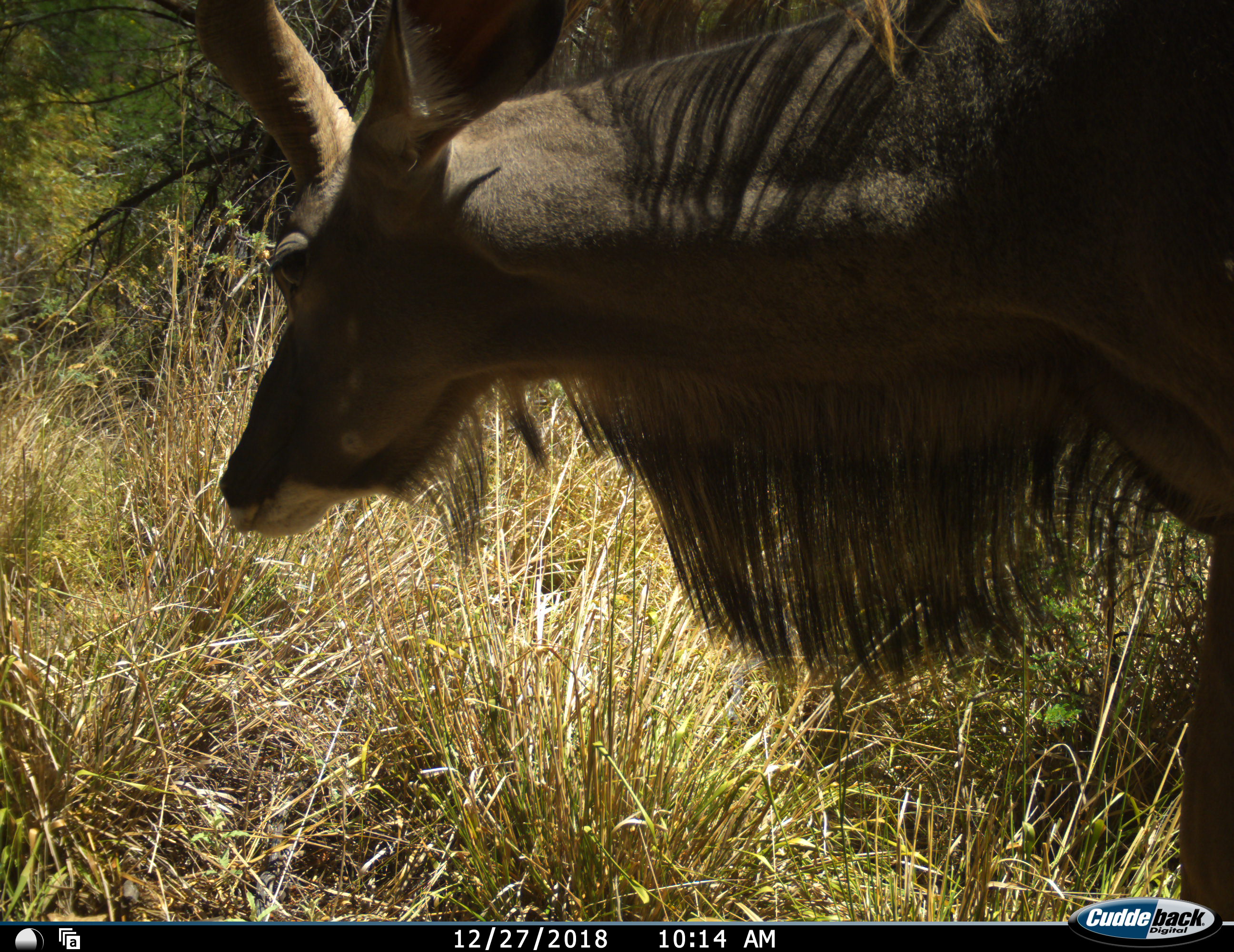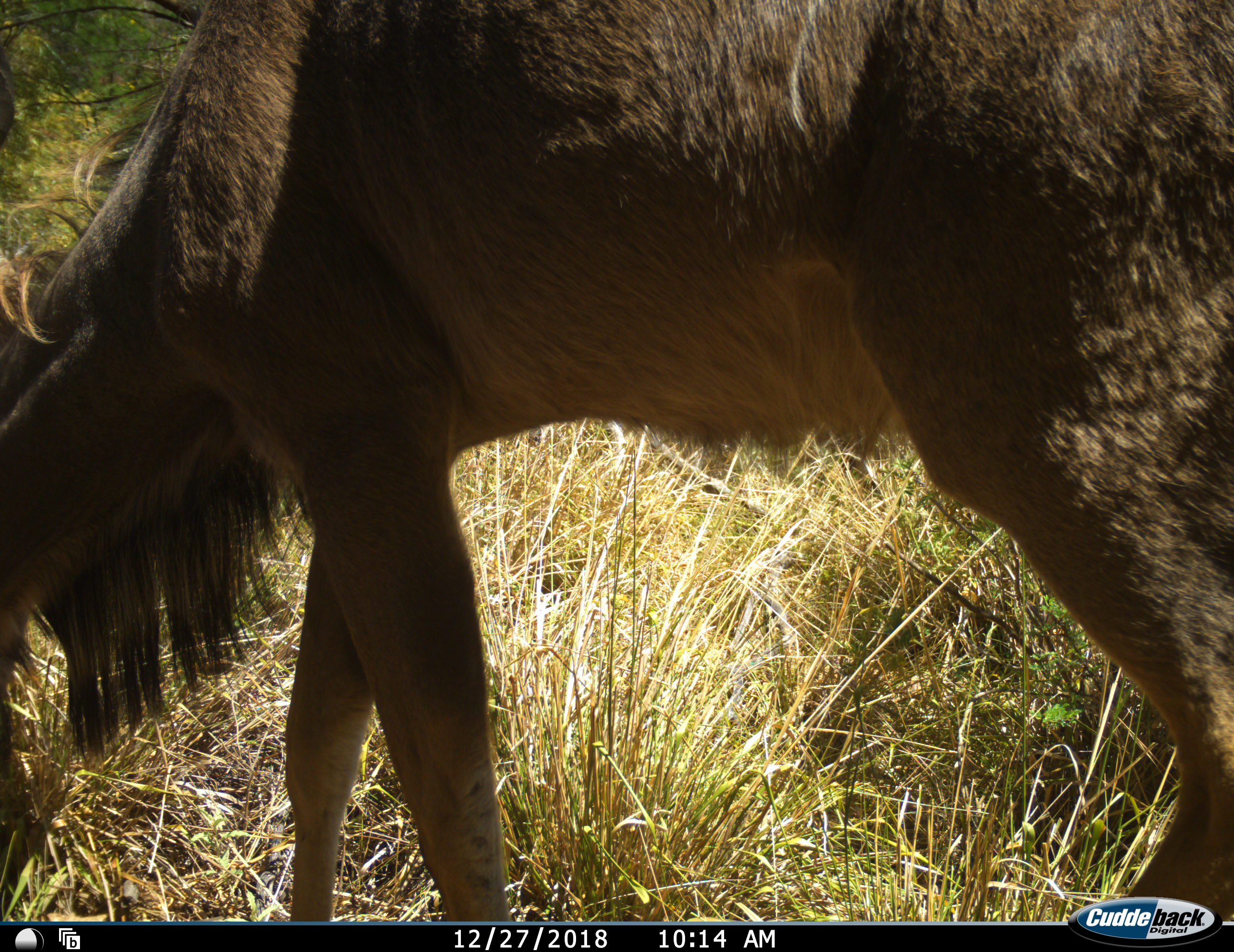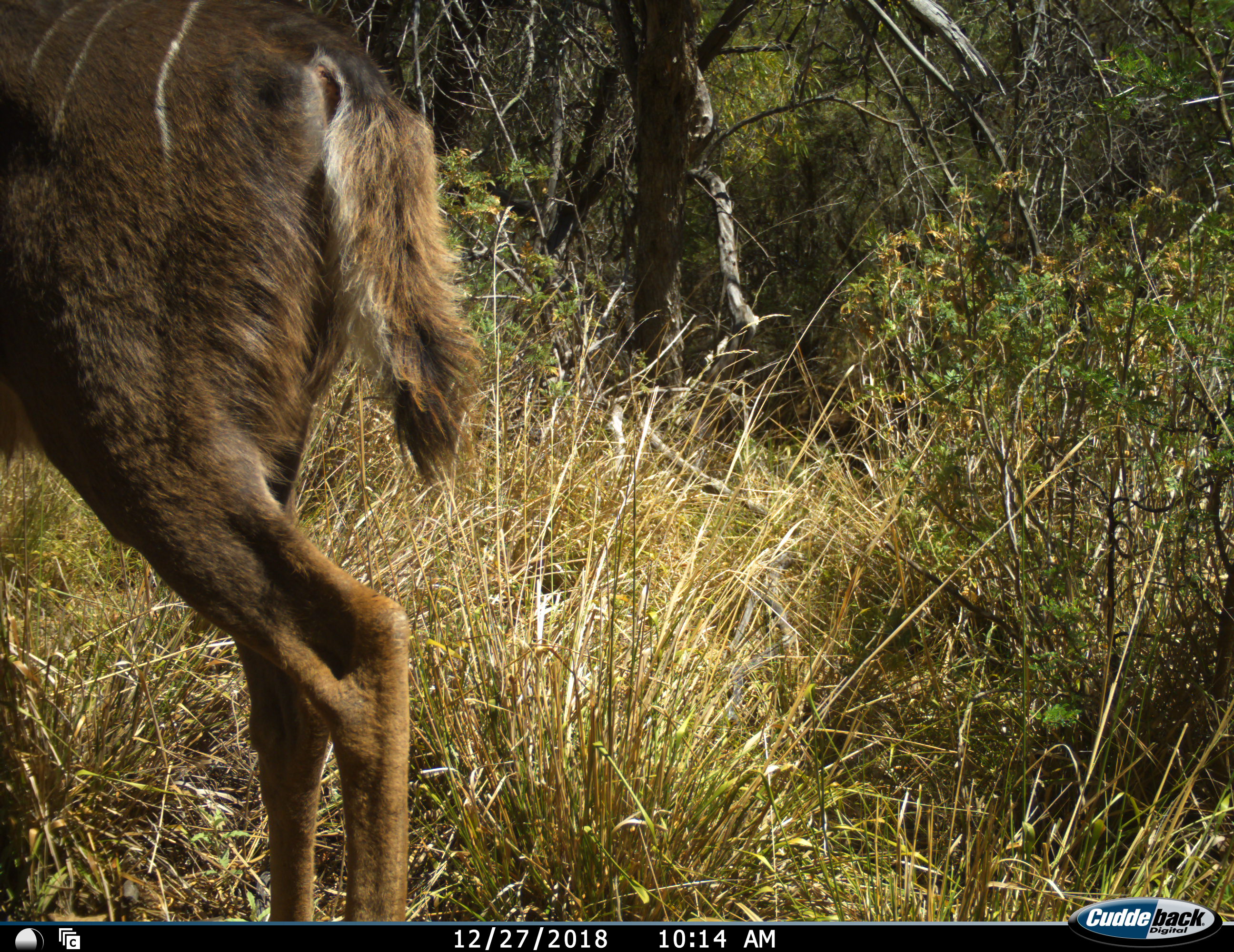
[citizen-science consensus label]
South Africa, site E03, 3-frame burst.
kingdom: Animalia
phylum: Chordata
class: Mammalia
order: Artiodactyla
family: Bovidae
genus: Tragelaphus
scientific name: Tragelaphus strepsiceros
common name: greater kudu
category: kudu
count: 1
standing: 0%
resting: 0%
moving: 100%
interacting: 0%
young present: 0%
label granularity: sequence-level